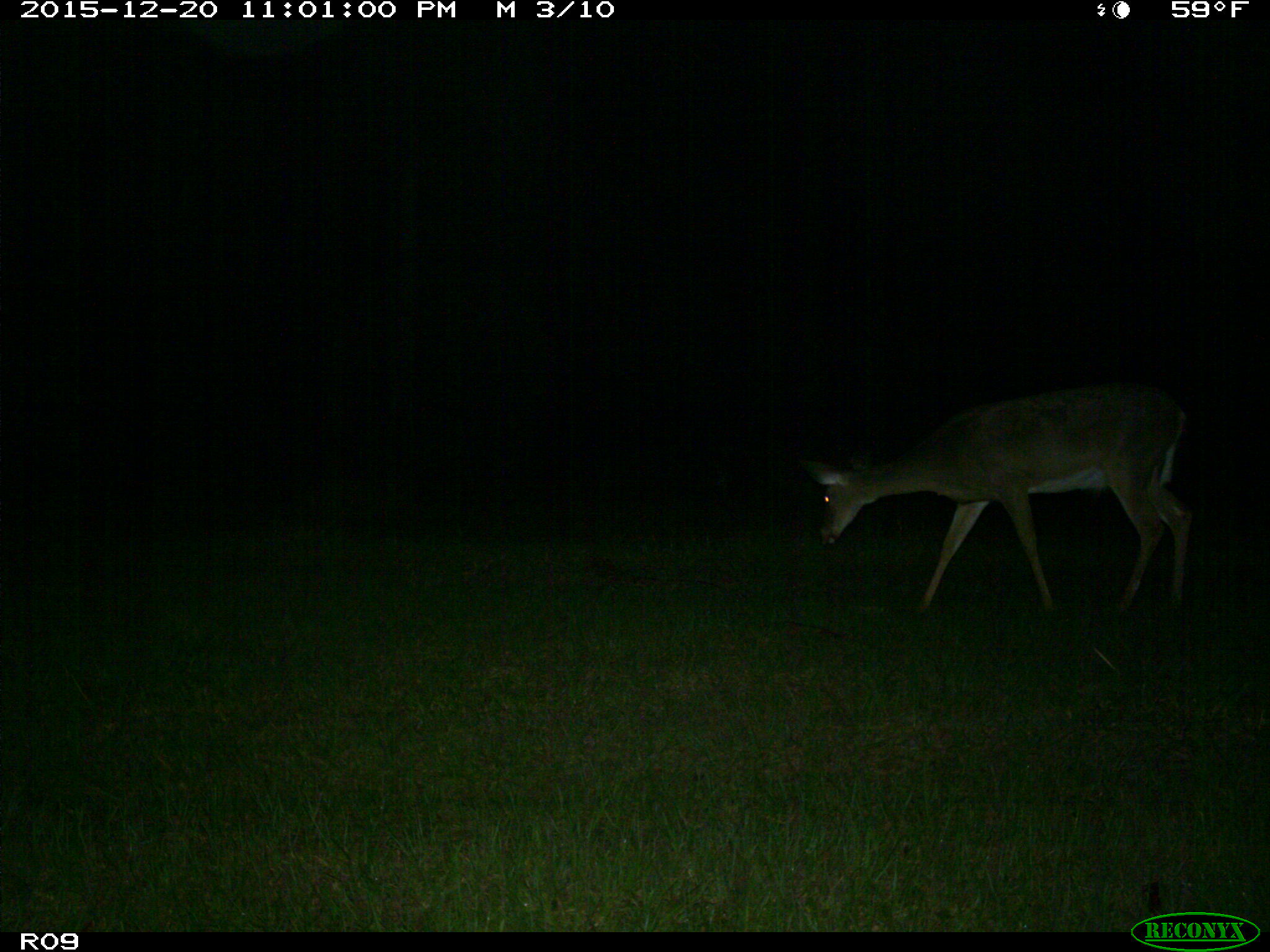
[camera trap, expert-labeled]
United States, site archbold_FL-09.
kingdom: Animalia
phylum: Chordata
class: Mammalia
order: Artiodactyla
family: Cervidae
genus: Odocoileus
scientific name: Odocoileus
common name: deer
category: unidentified deer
Unidentified deer (deer) (Odocoileus).